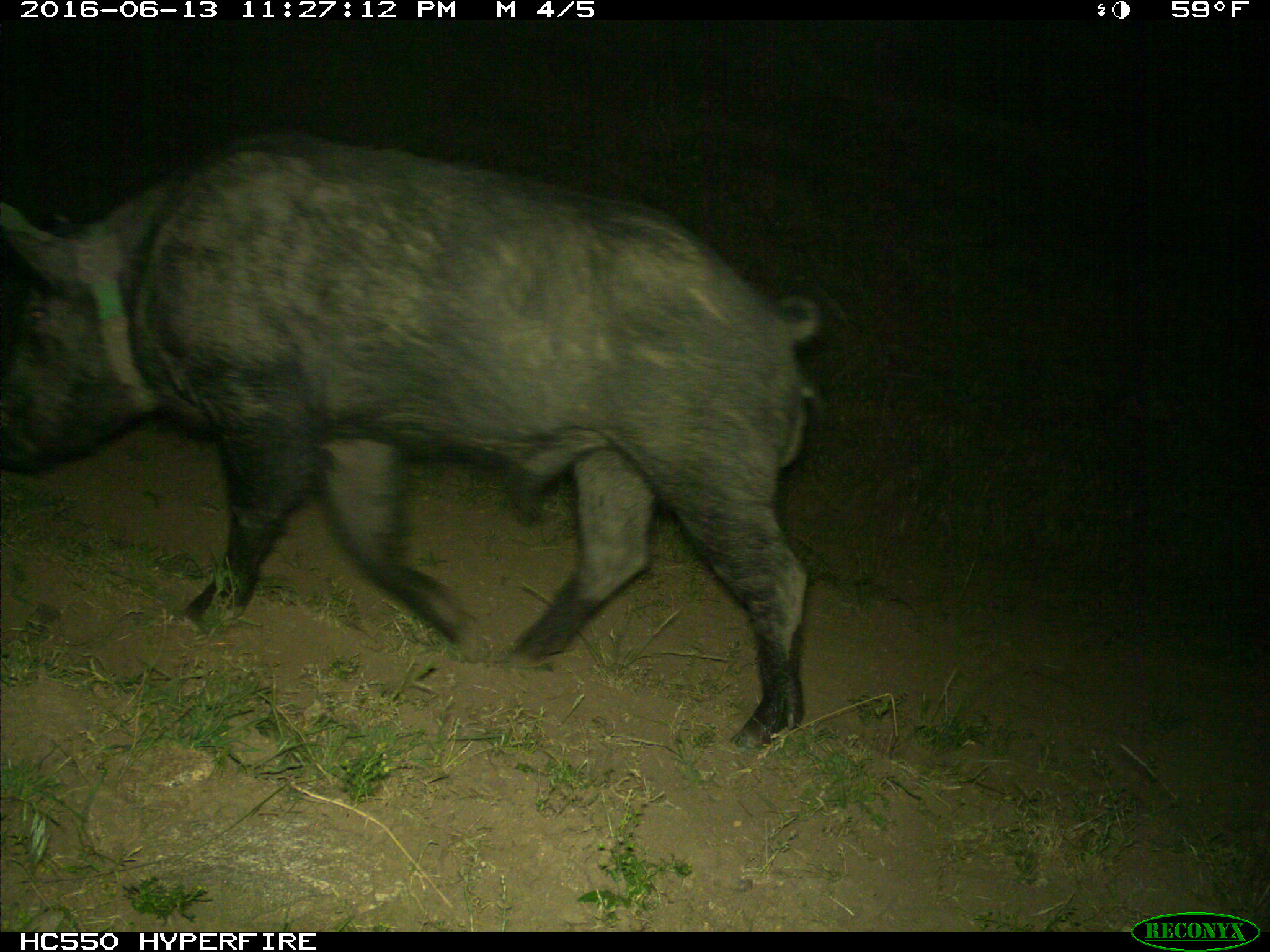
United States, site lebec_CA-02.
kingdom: Animalia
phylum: Chordata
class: Mammalia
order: Artiodactyla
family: Suidae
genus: Sus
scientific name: Sus scrofa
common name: wild boar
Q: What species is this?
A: Sus scrofa (wild boar).